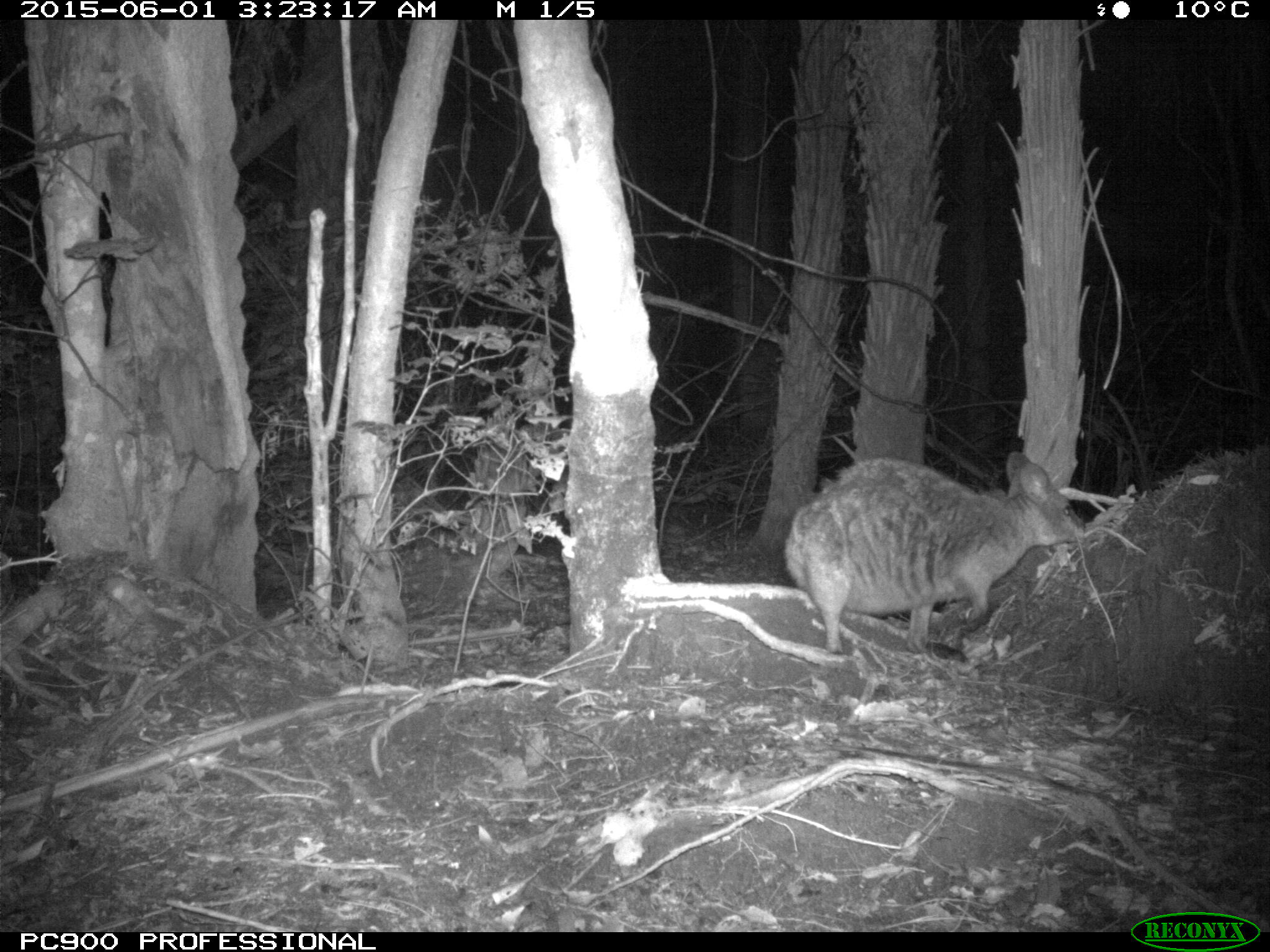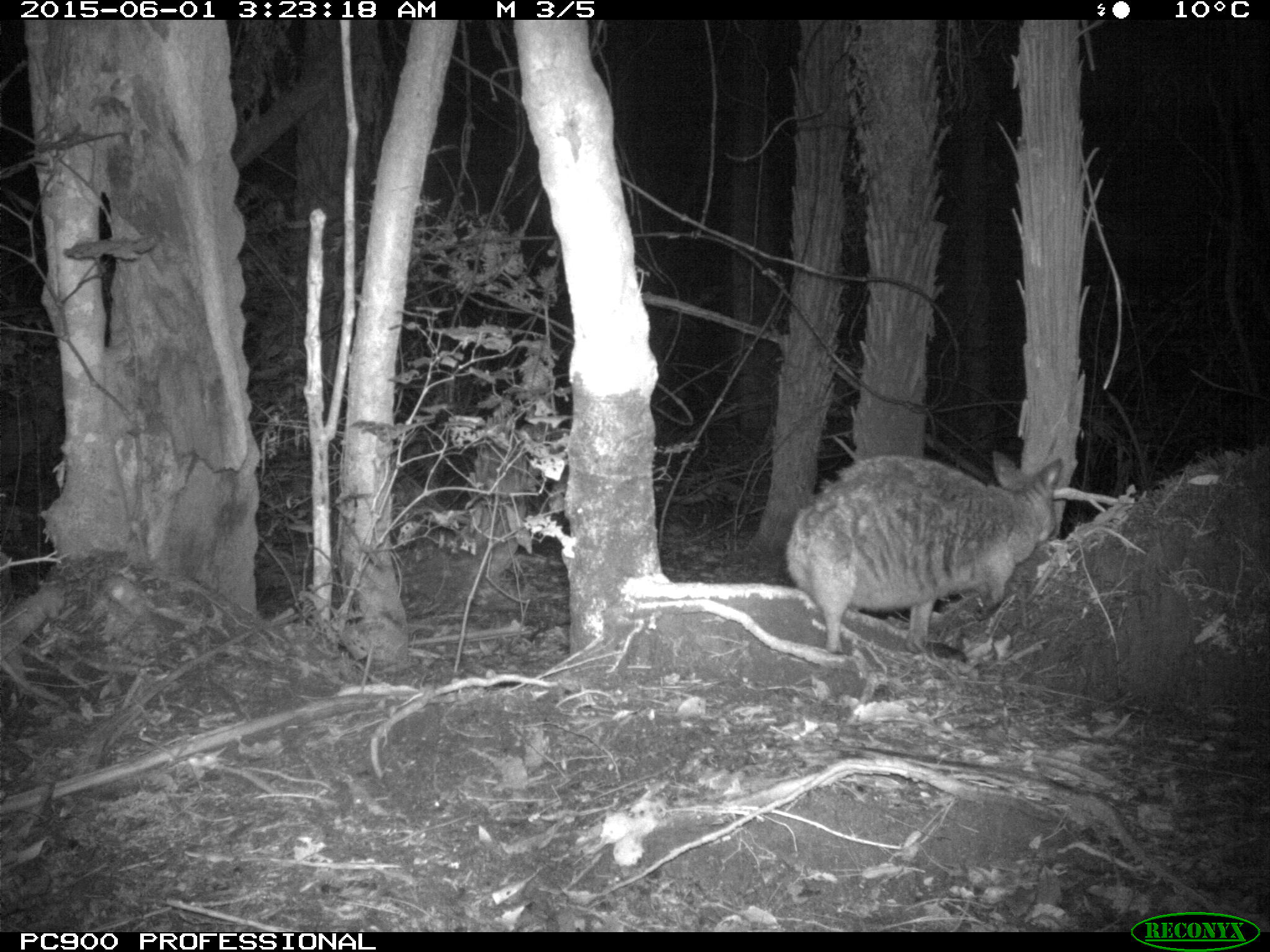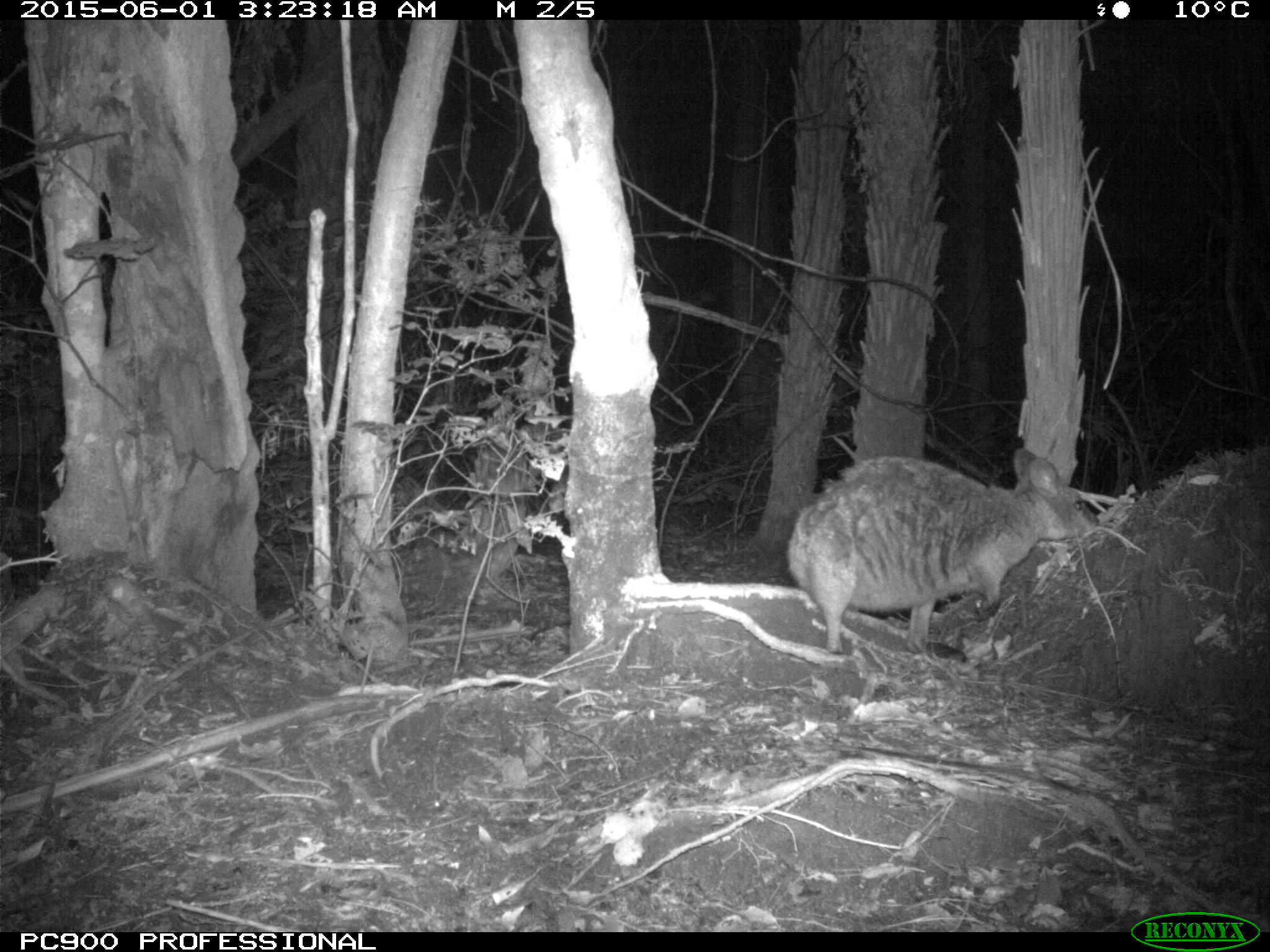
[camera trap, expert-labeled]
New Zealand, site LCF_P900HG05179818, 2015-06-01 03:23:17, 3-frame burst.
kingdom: Animalia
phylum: Chordata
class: Mammalia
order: Diprotodontia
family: Macropodidae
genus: Notamacropus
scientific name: Notamacropus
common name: wallaby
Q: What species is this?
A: Wallaby (Notamacropus).